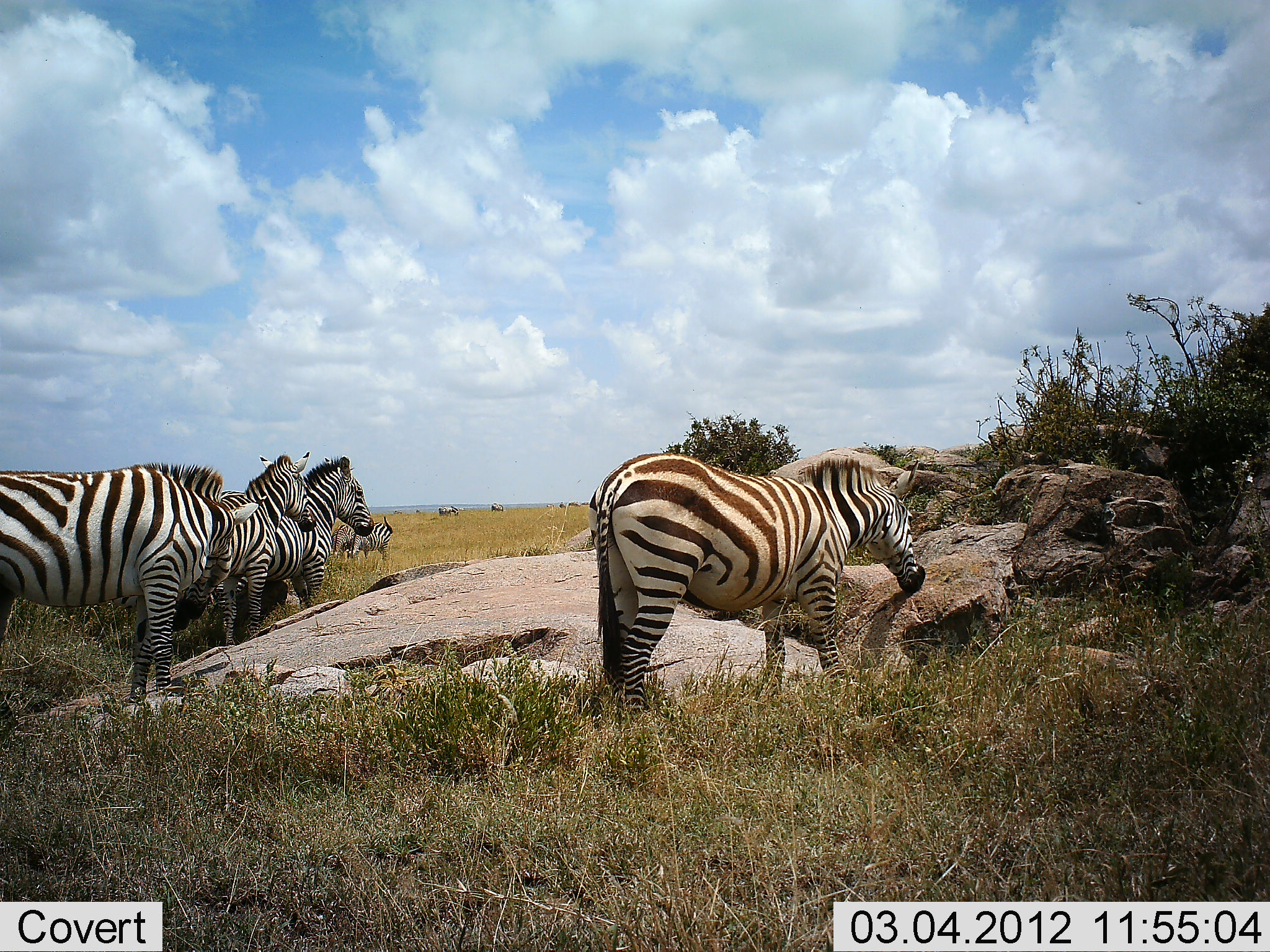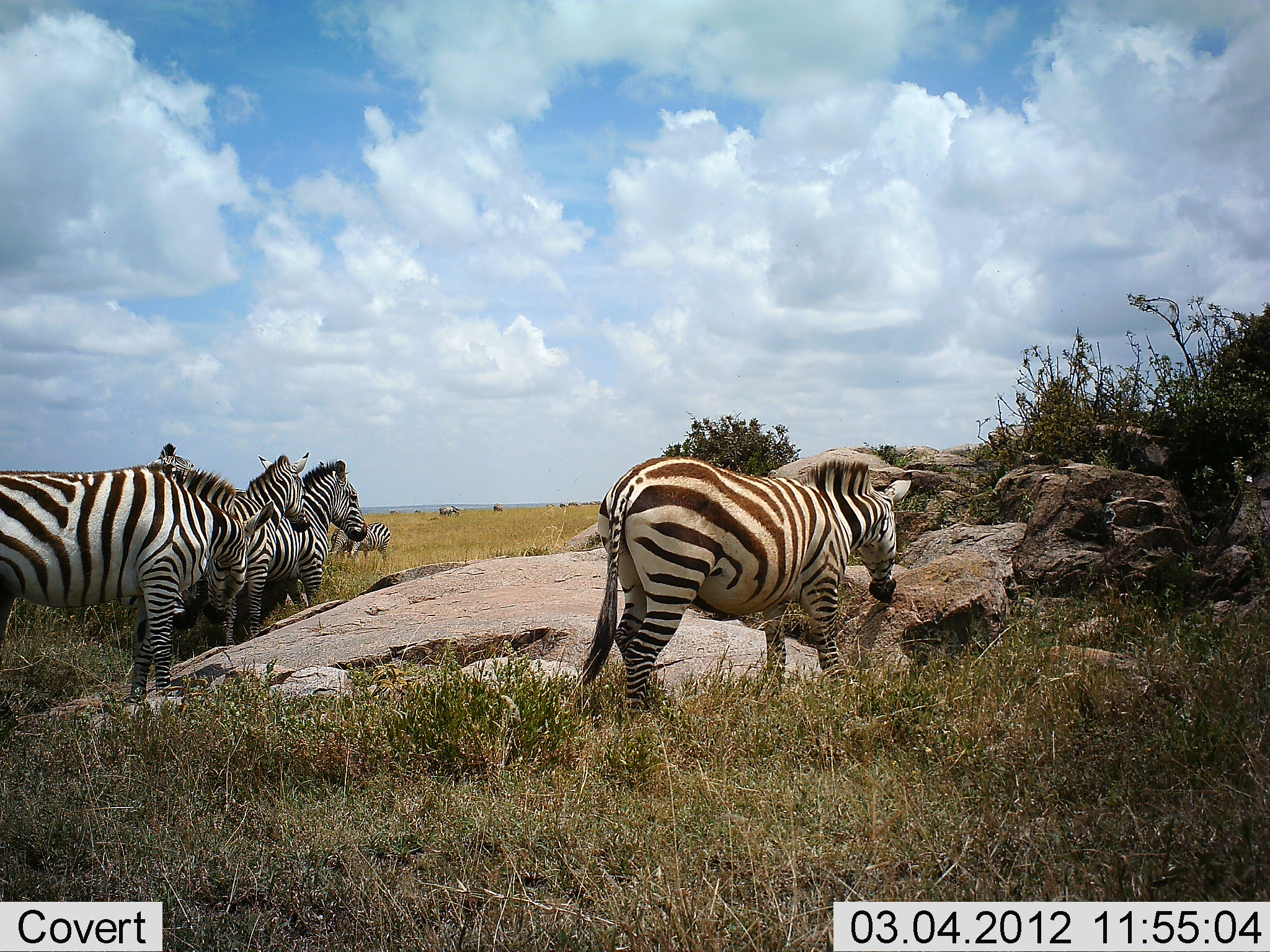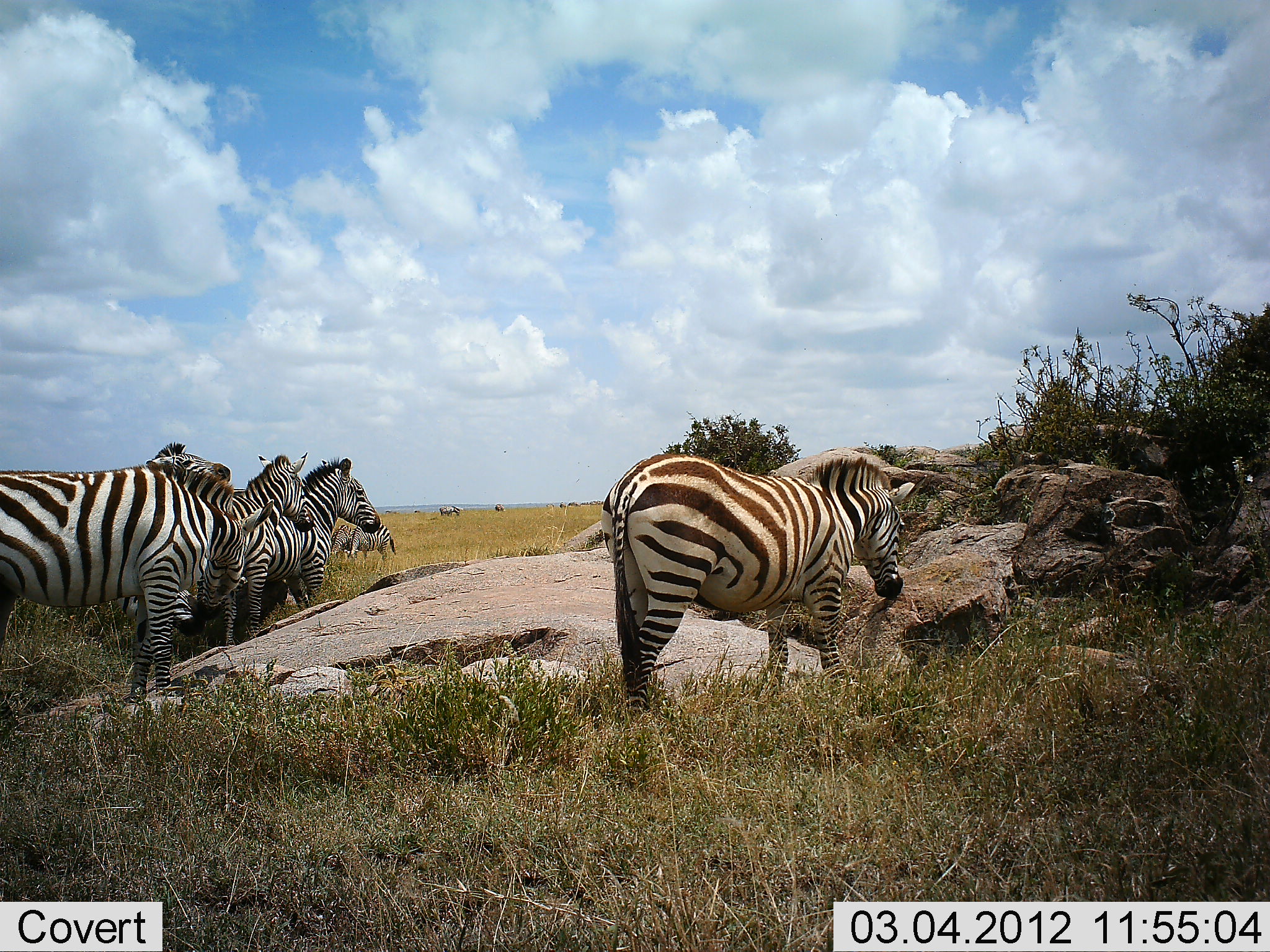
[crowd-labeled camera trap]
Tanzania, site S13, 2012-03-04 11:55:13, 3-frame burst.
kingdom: Animalia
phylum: Chordata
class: Mammalia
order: Perissodactyla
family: Equidae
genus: Equus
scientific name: Equus quagga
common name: plains zebra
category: zebra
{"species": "zebra (plains zebra) (Equus quagga)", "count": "6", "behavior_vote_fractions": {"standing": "86%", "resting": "0%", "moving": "10%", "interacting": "14%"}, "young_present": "0%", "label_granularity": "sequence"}